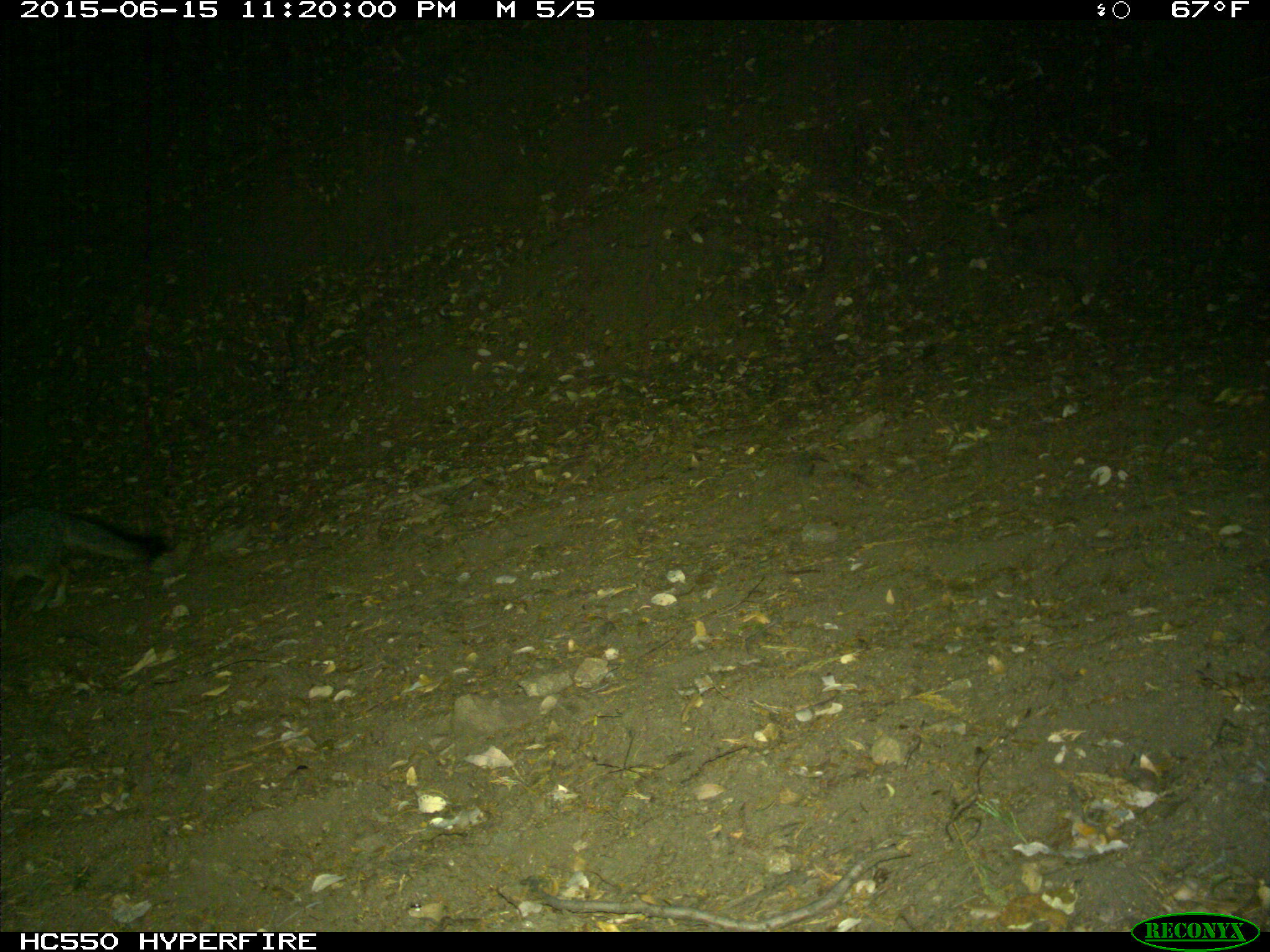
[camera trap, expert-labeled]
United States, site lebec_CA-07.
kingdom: Animalia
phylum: Chordata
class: Mammalia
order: Carnivora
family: Canidae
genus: Urocyon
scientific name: Urocyon cinereoargenteus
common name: gray fox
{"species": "Urocyon cinereoargenteus (gray fox)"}